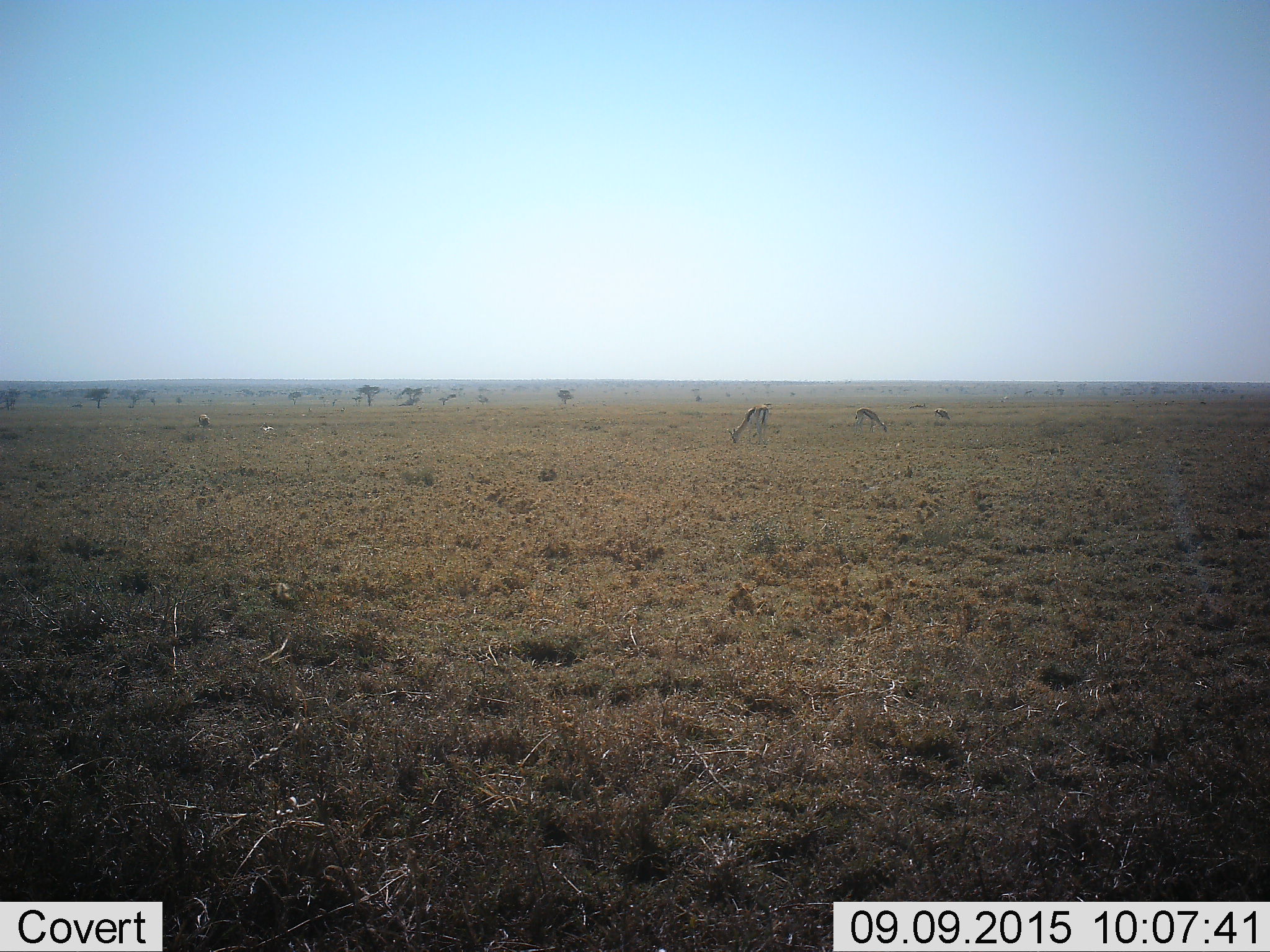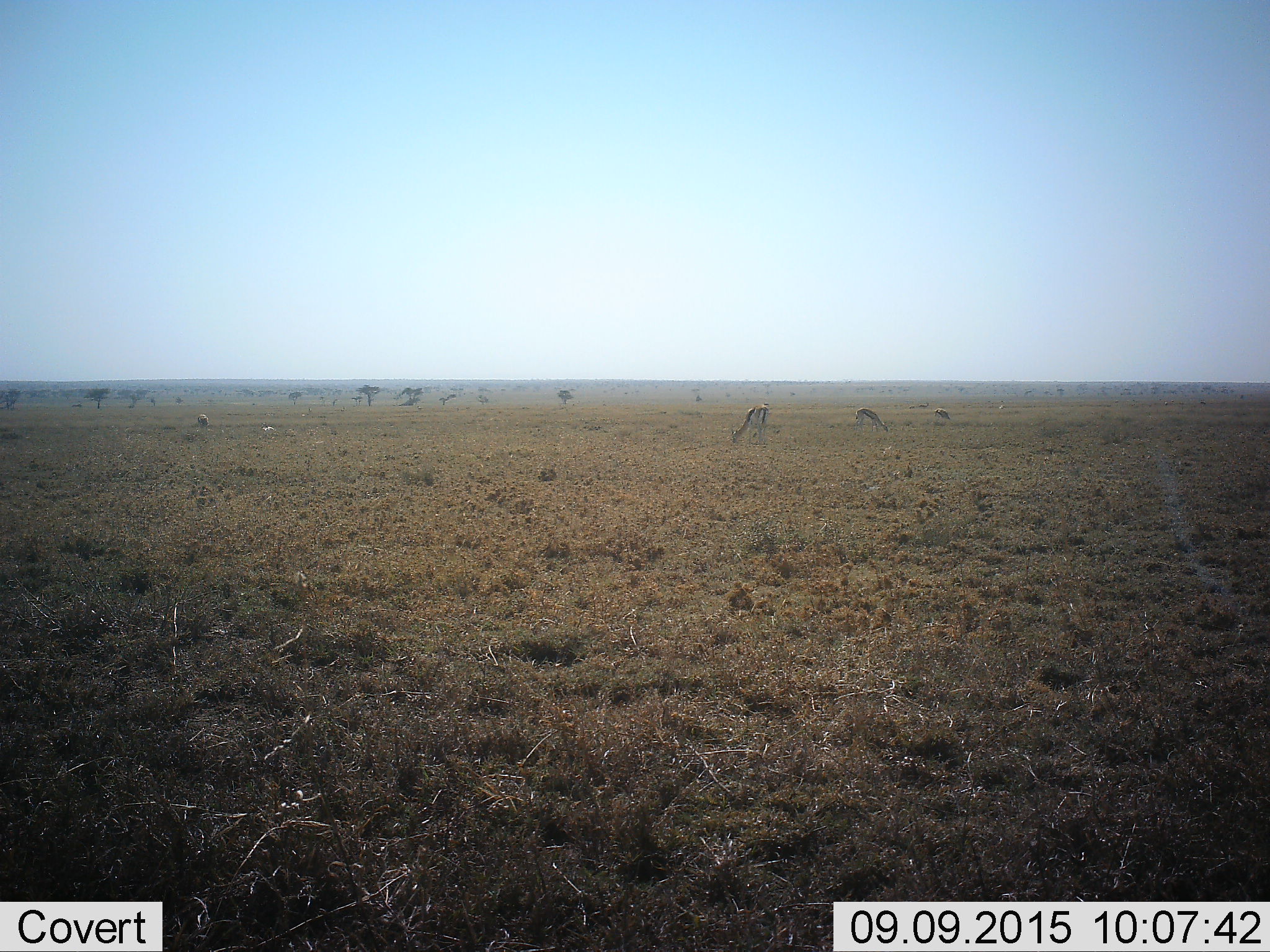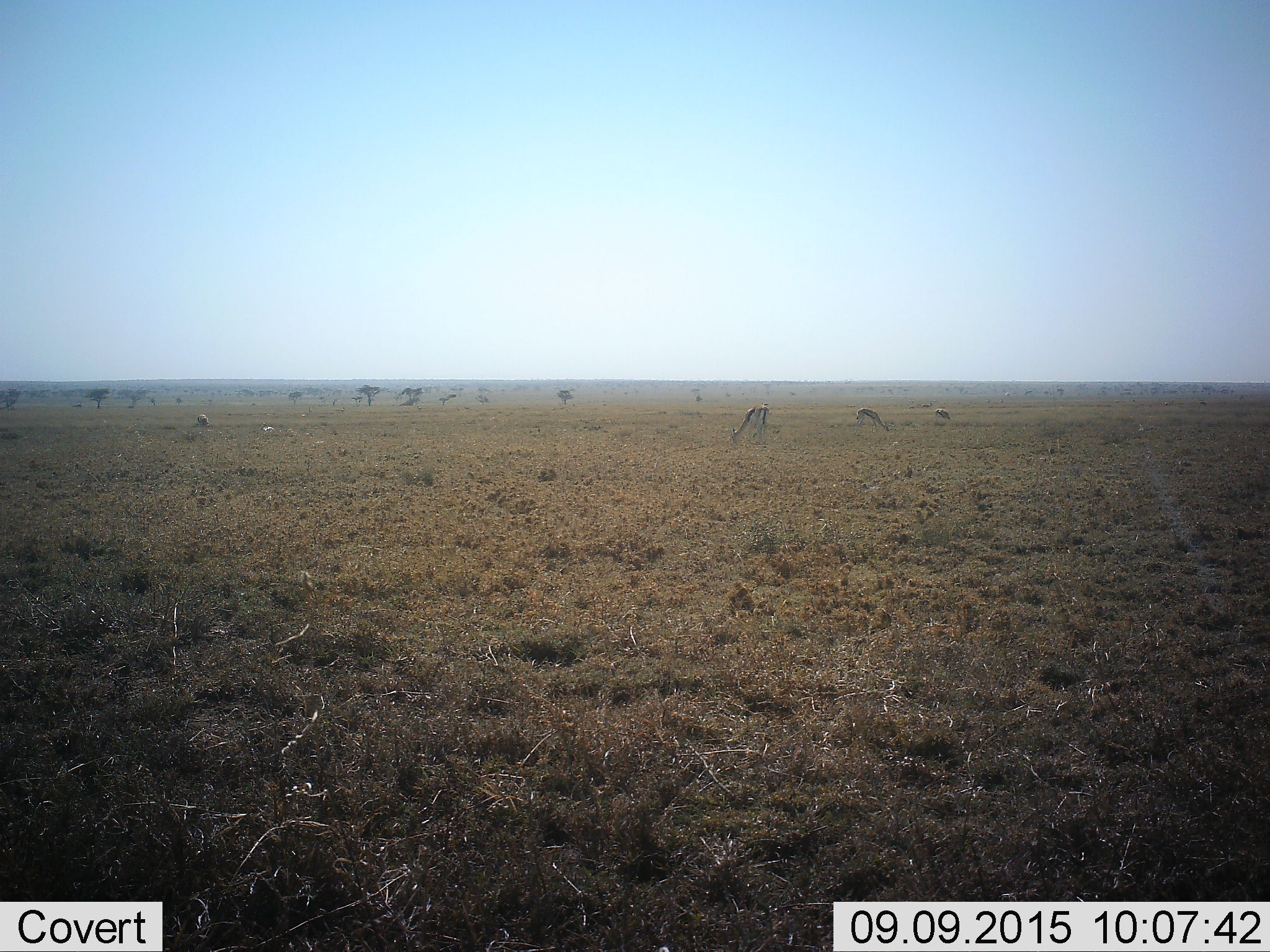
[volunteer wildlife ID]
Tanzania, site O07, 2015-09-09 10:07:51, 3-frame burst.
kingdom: Animalia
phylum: Chordata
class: Mammalia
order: Artiodactyla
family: Bovidae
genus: Eudorcas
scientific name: Eudorcas thomsonii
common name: thomson's gazelle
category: gazellethomsons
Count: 10.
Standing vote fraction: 43%.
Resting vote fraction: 43%.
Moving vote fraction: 29%.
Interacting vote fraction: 0%.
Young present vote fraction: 29%.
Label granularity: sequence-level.